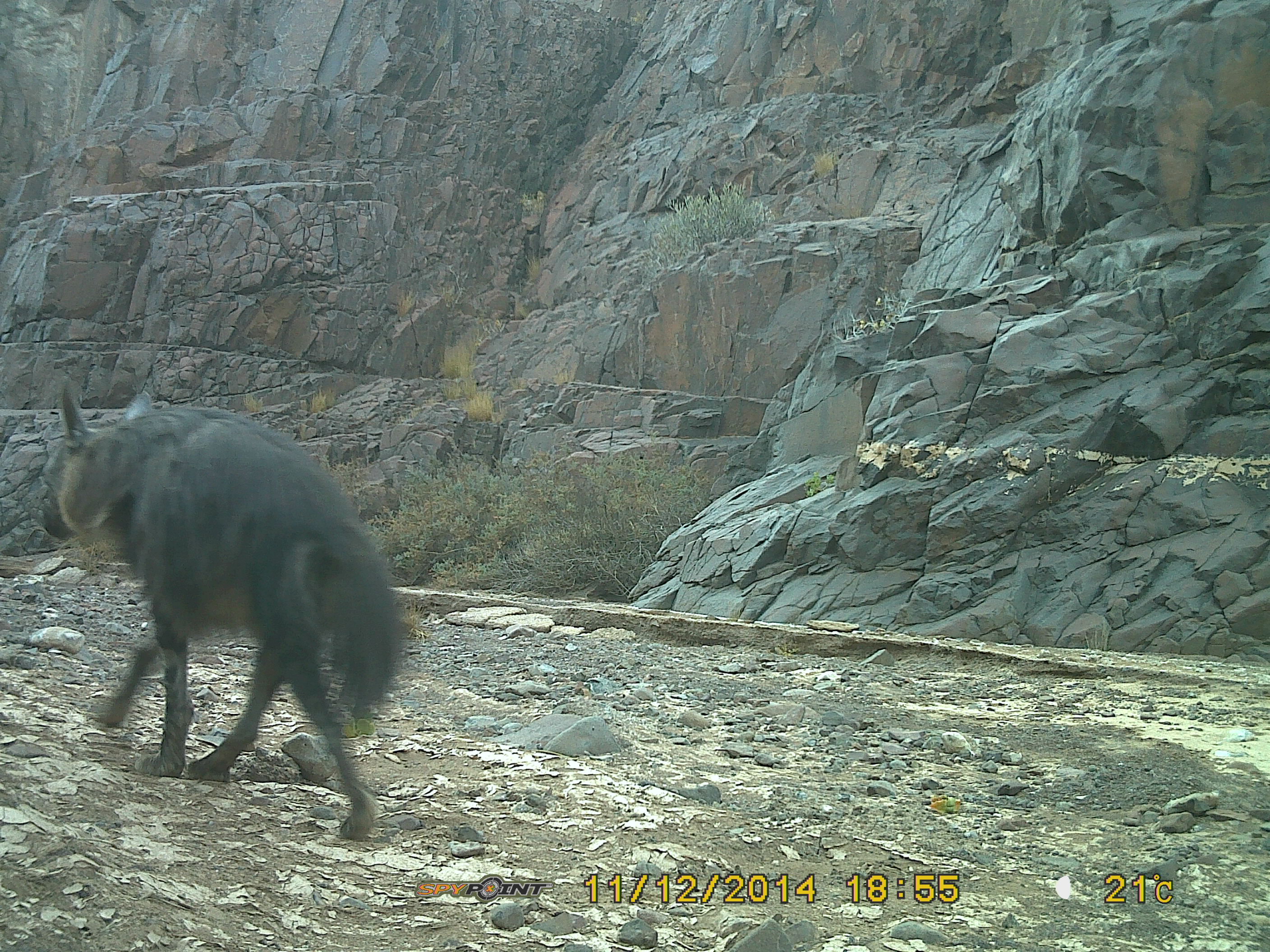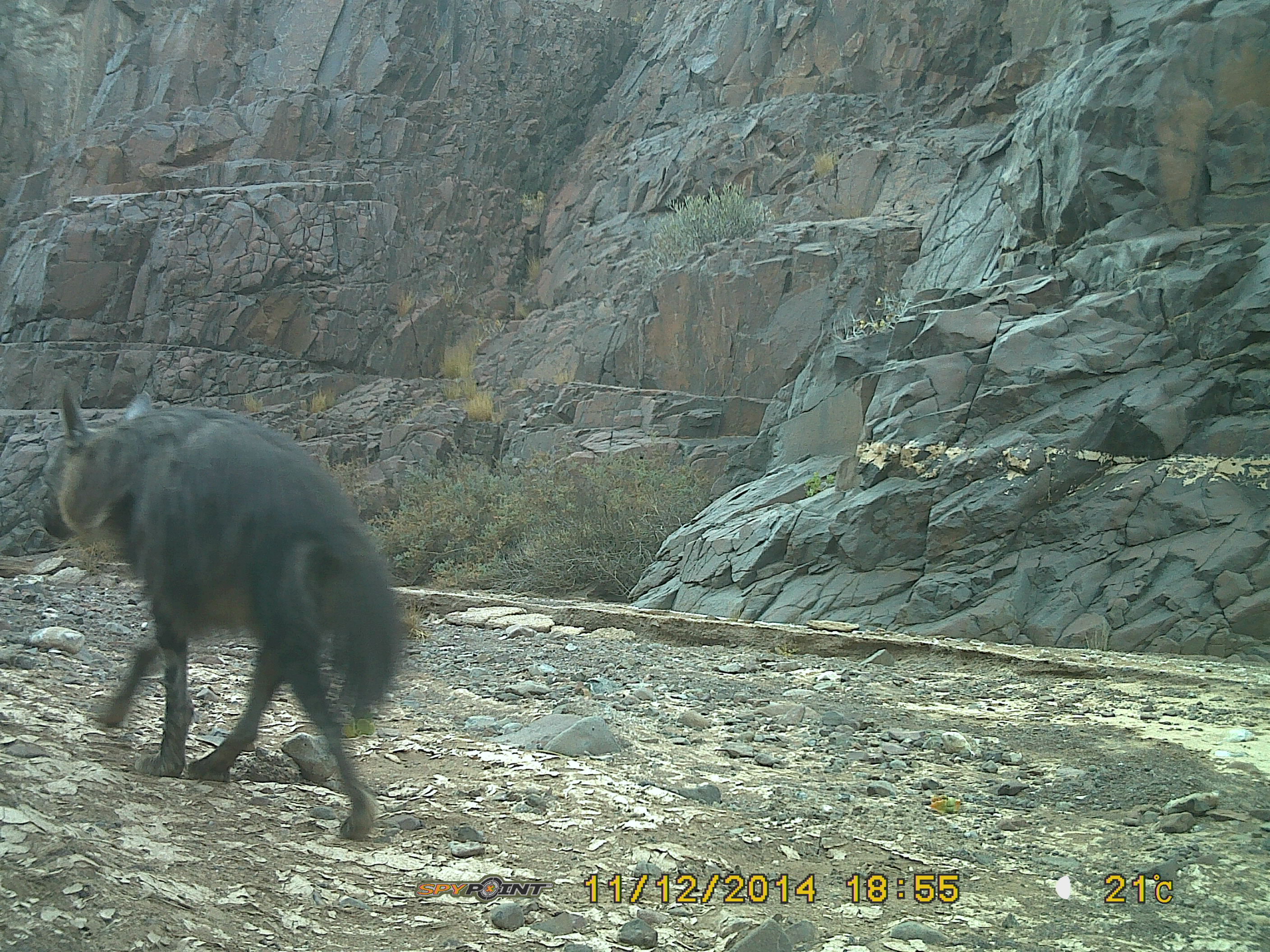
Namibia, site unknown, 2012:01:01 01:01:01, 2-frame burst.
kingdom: Animalia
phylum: Chordata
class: Mammalia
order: Carnivora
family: Hyaenidae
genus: Parahyaena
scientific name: Parahyaena brunnea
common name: brown hyena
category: hyaena brunnea